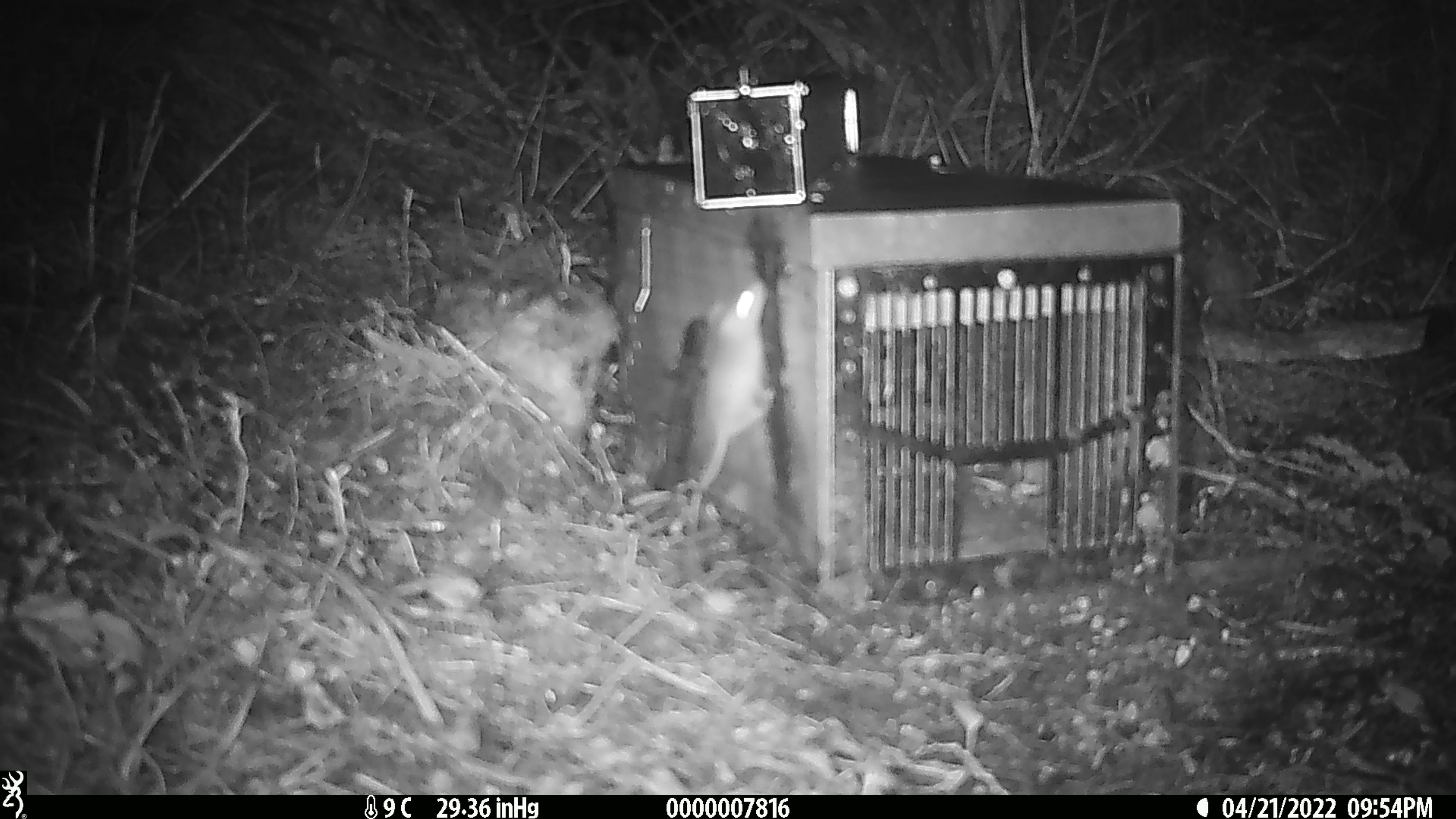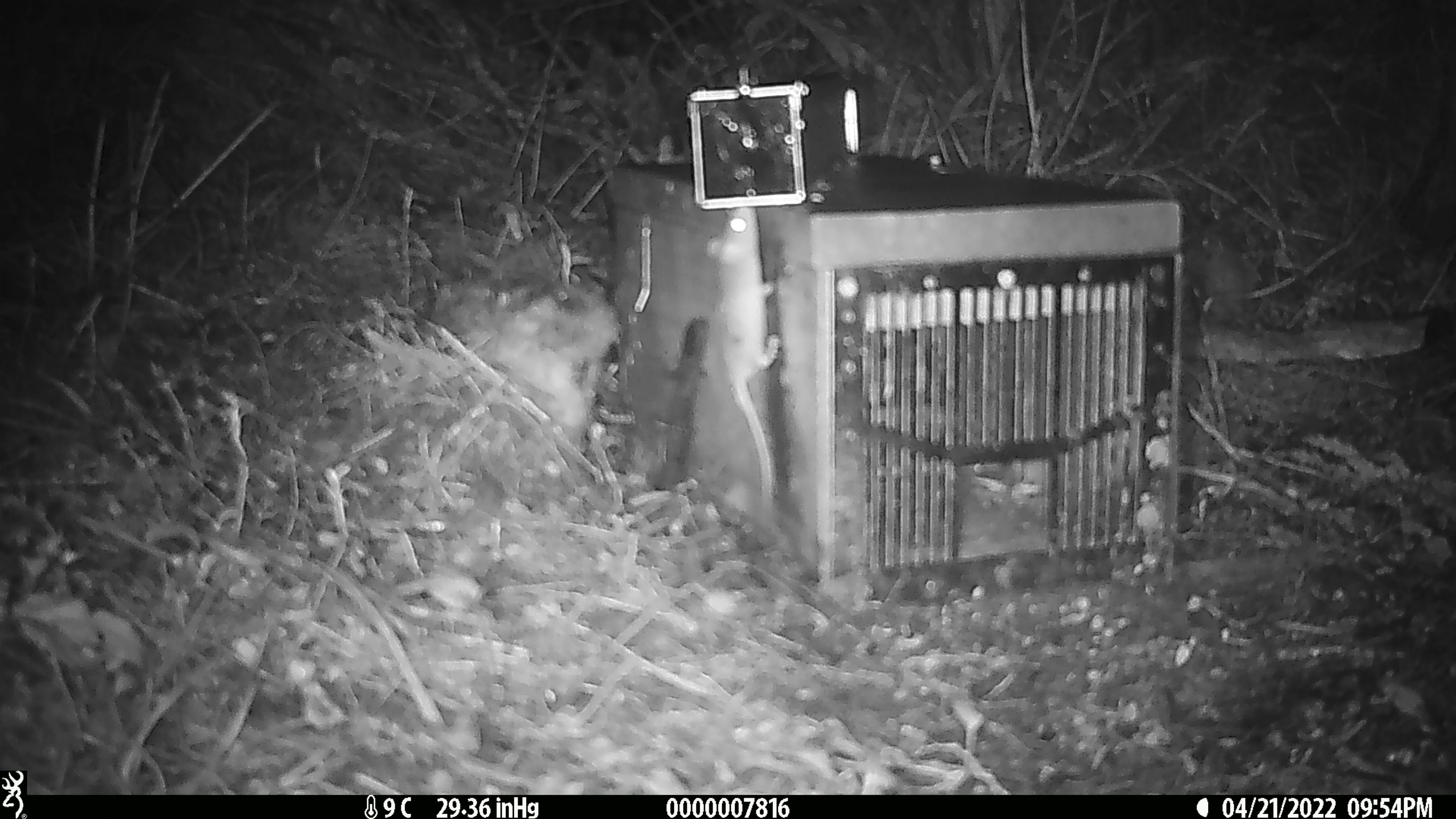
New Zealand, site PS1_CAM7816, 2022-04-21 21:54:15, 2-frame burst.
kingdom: Animalia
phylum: Chordata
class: Mammalia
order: Rodentia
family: Muridae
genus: Mus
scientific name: Mus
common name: mouse